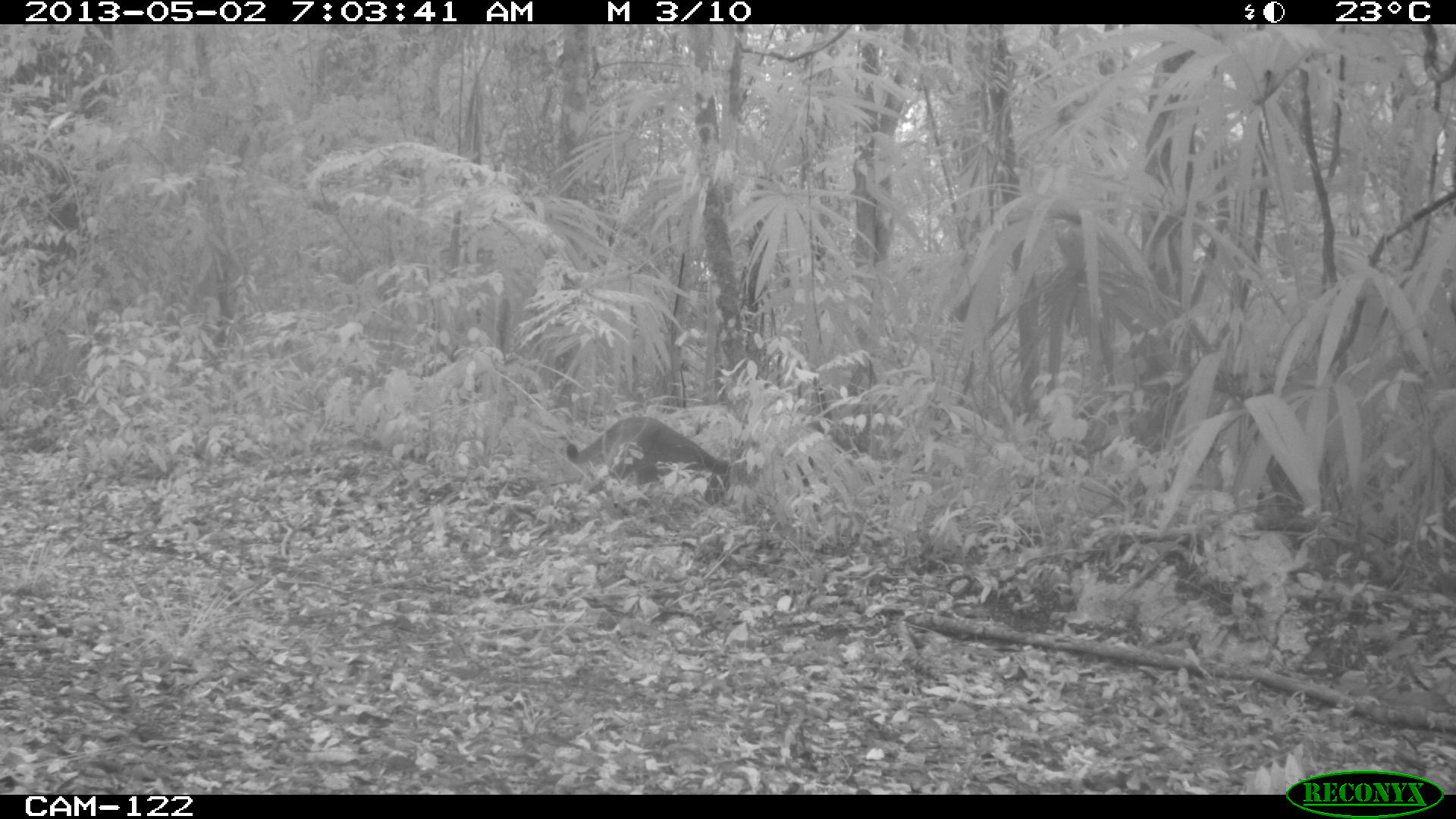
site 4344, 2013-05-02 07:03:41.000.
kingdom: Animalia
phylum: Chordata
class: Mammalia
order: Carnivora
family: Felidae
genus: Puma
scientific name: Puma concolor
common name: mountain lion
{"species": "Puma concolor (mountain lion)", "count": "1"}